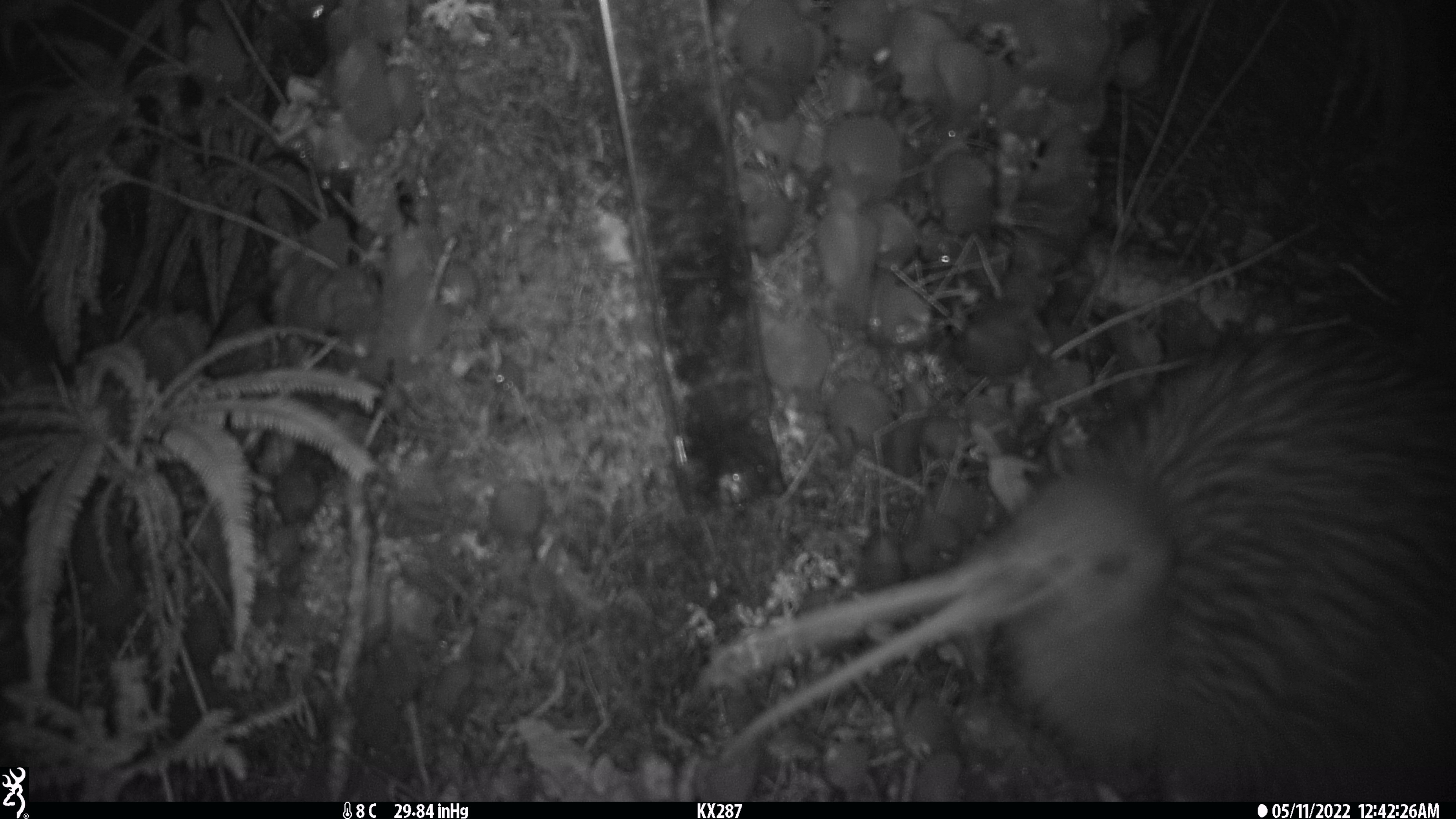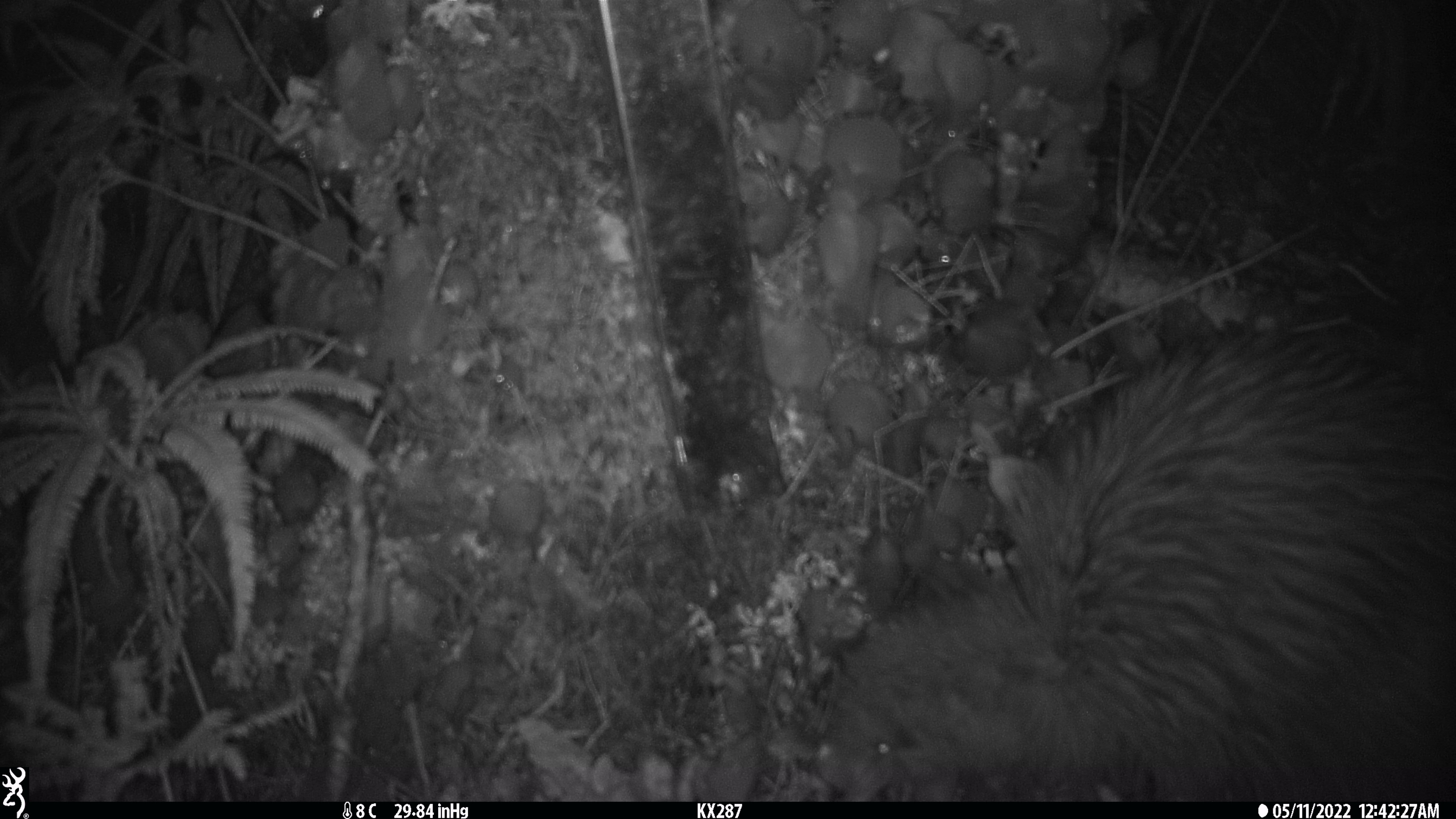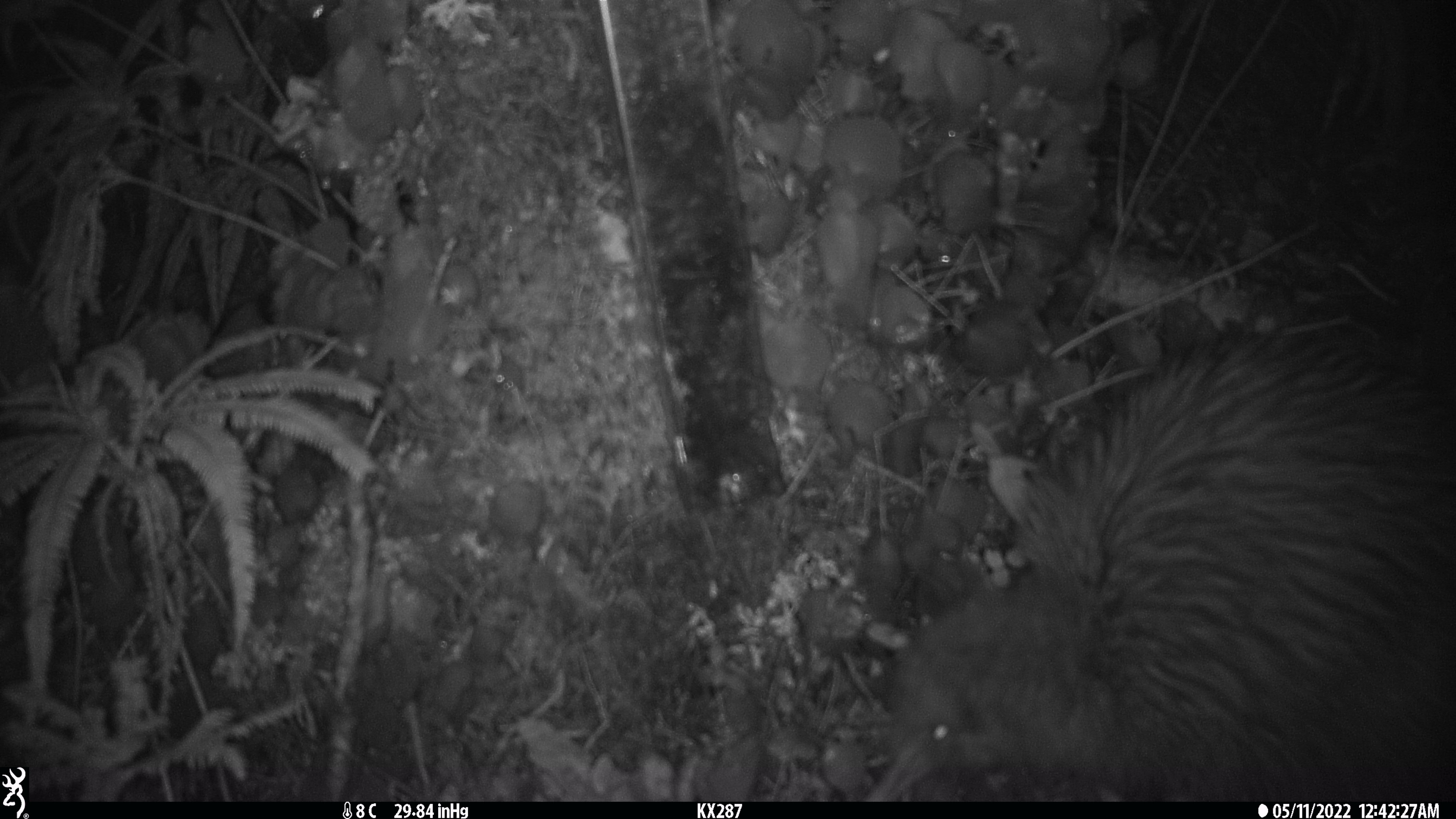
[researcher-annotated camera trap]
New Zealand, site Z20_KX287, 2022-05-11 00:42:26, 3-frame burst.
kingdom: Animalia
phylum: Chordata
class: Aves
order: Apterygiformes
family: Apterygidae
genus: Apteryx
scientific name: Apteryx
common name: kiwi